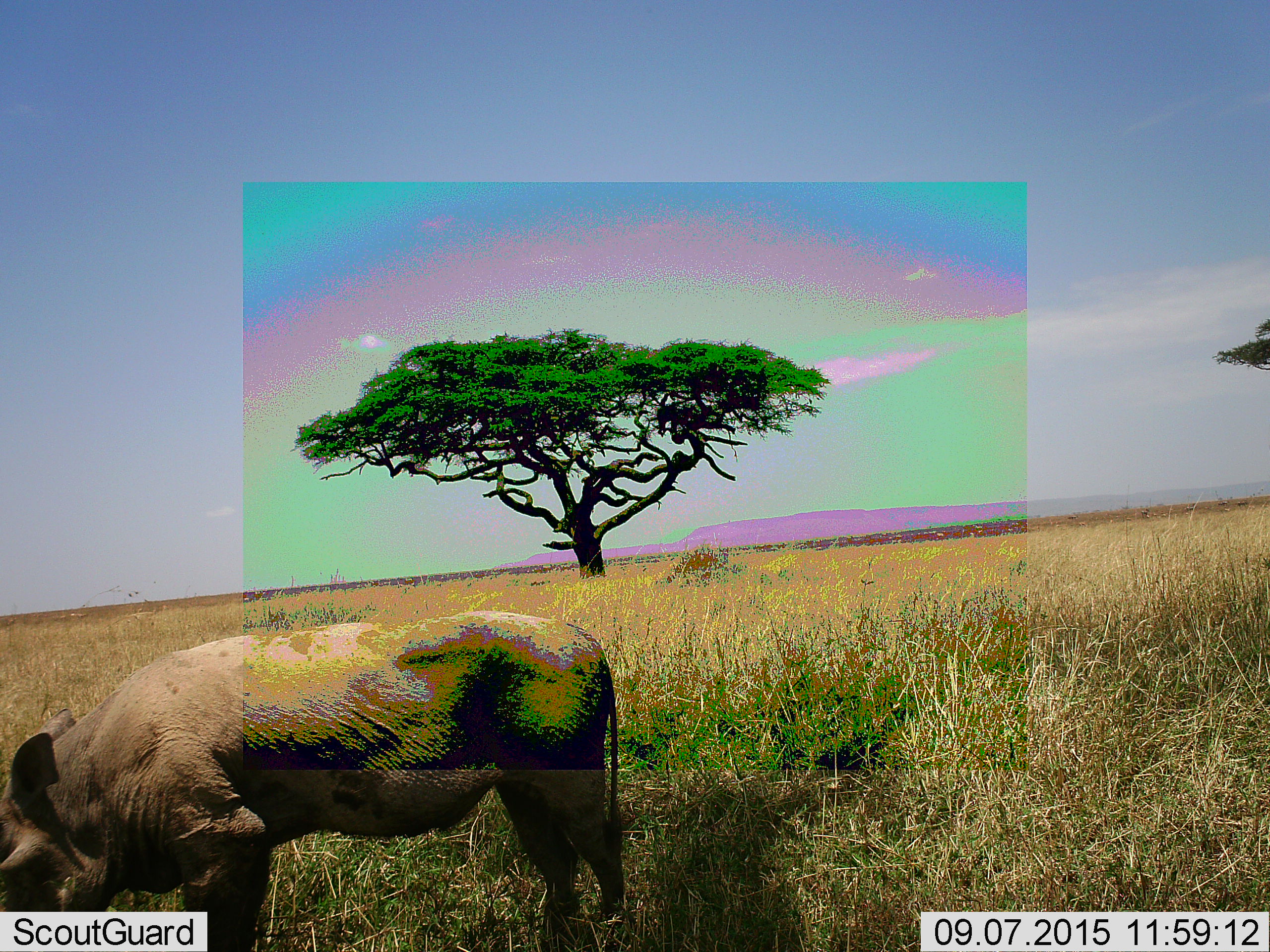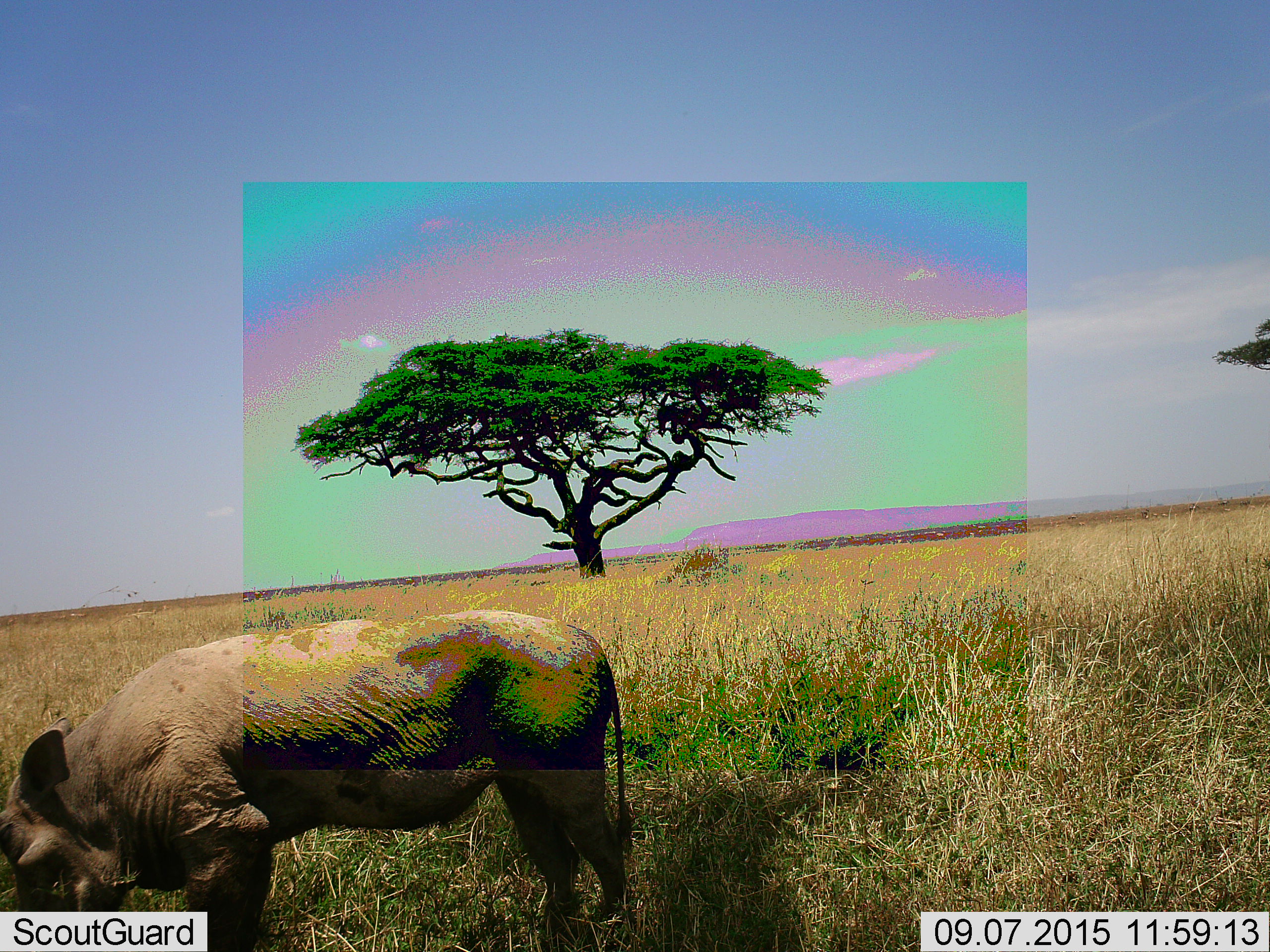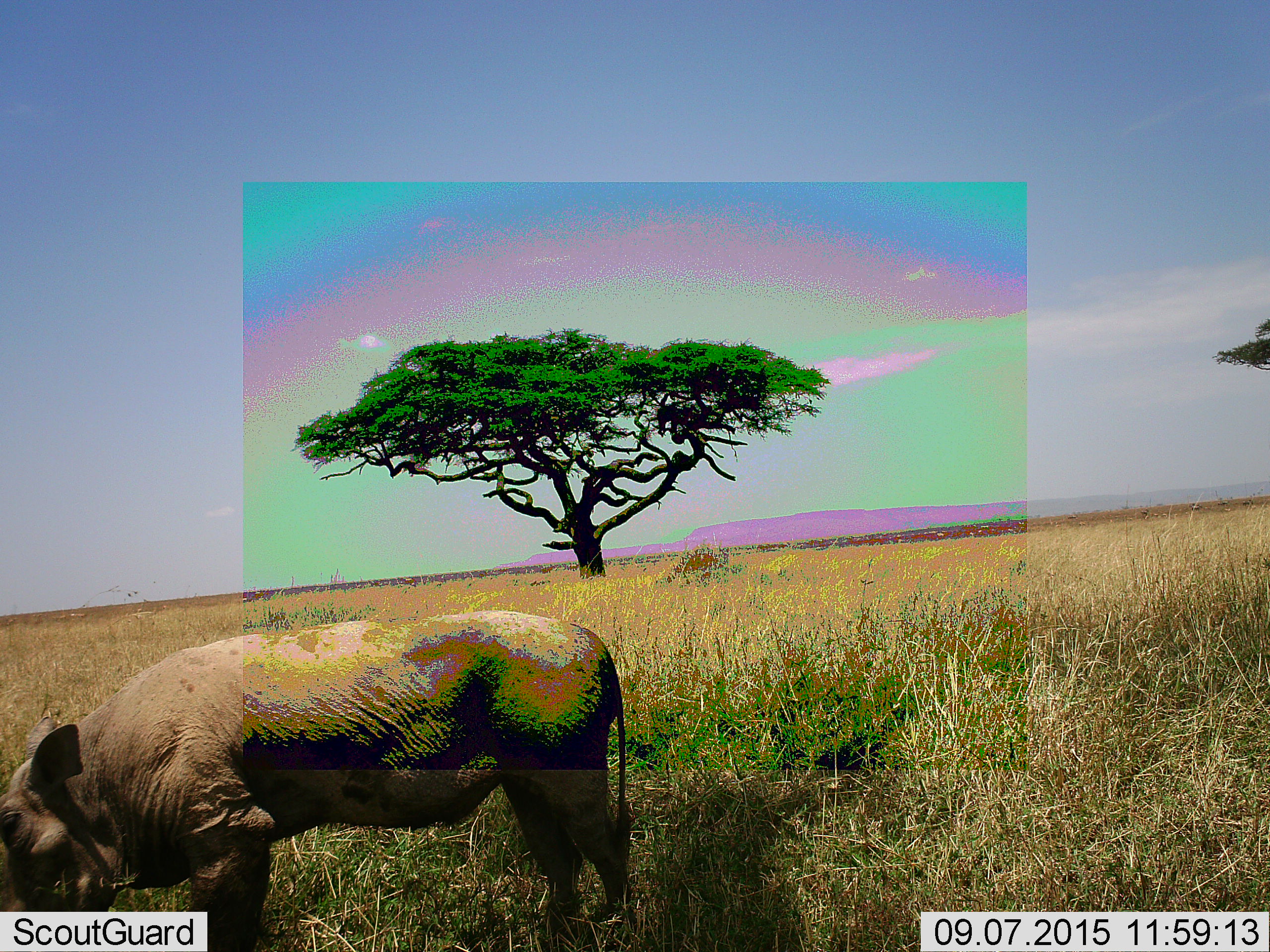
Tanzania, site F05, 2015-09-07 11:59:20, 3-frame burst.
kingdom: Animalia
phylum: Chordata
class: Mammalia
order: Artiodactyla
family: Suidae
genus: Phacochoerus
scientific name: Phacochoerus africanus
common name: warthog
Warthog (Phacochoerus africanus), count 1. Behavior (volunteer vote fractions): standing 20%, resting 7%, moving 7%, interacting 0%. Young present (vote fraction): 0%. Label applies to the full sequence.